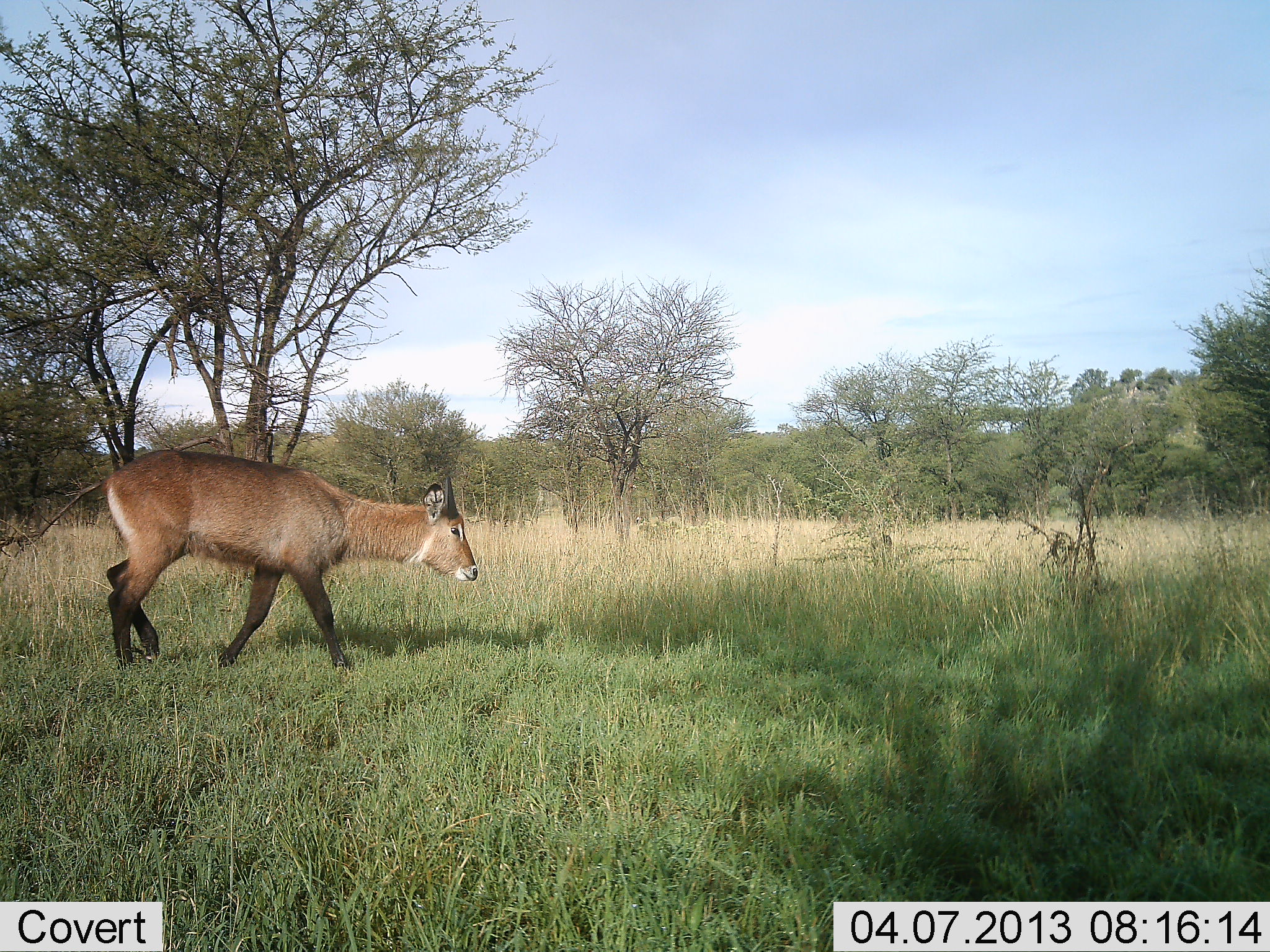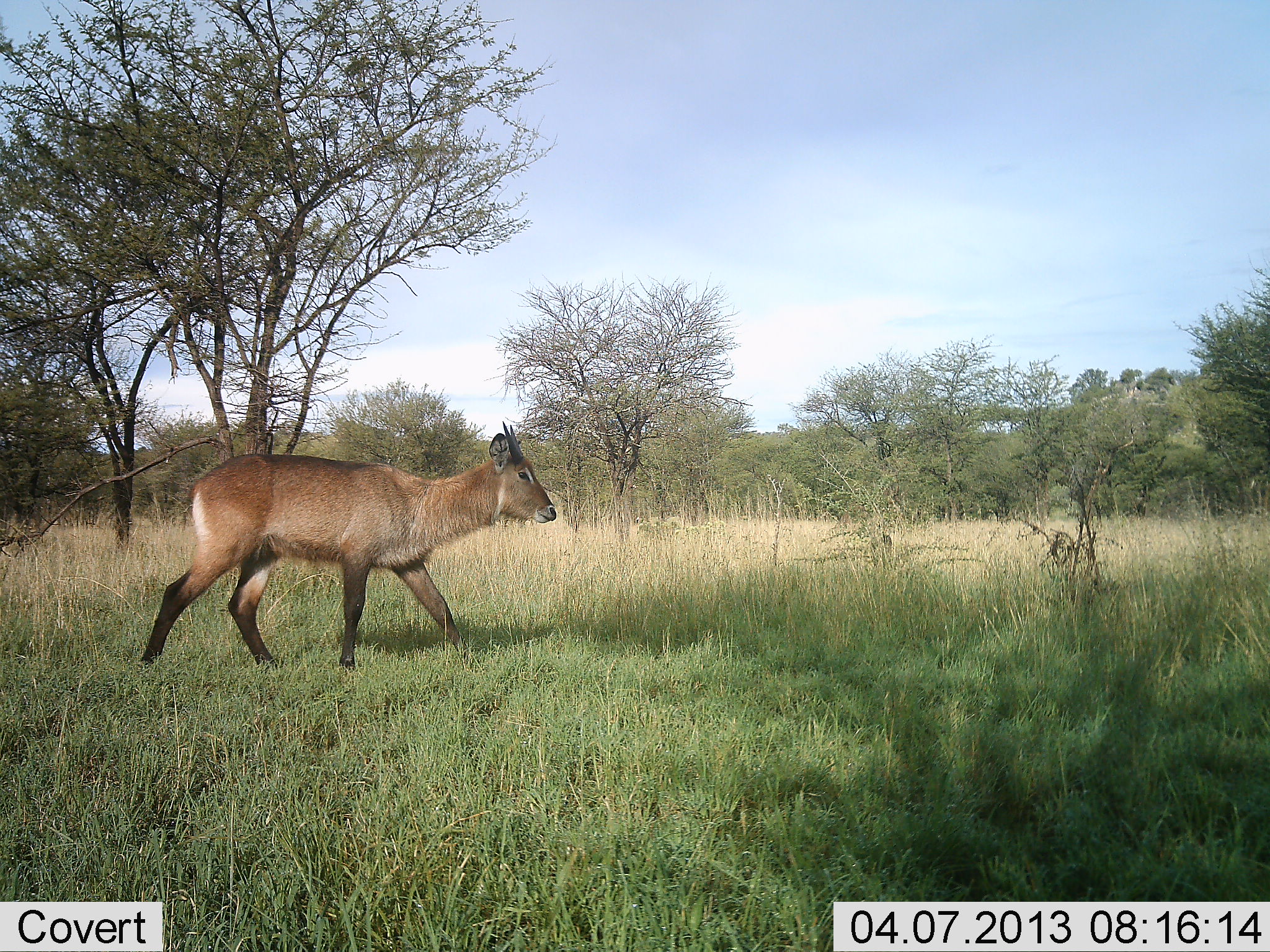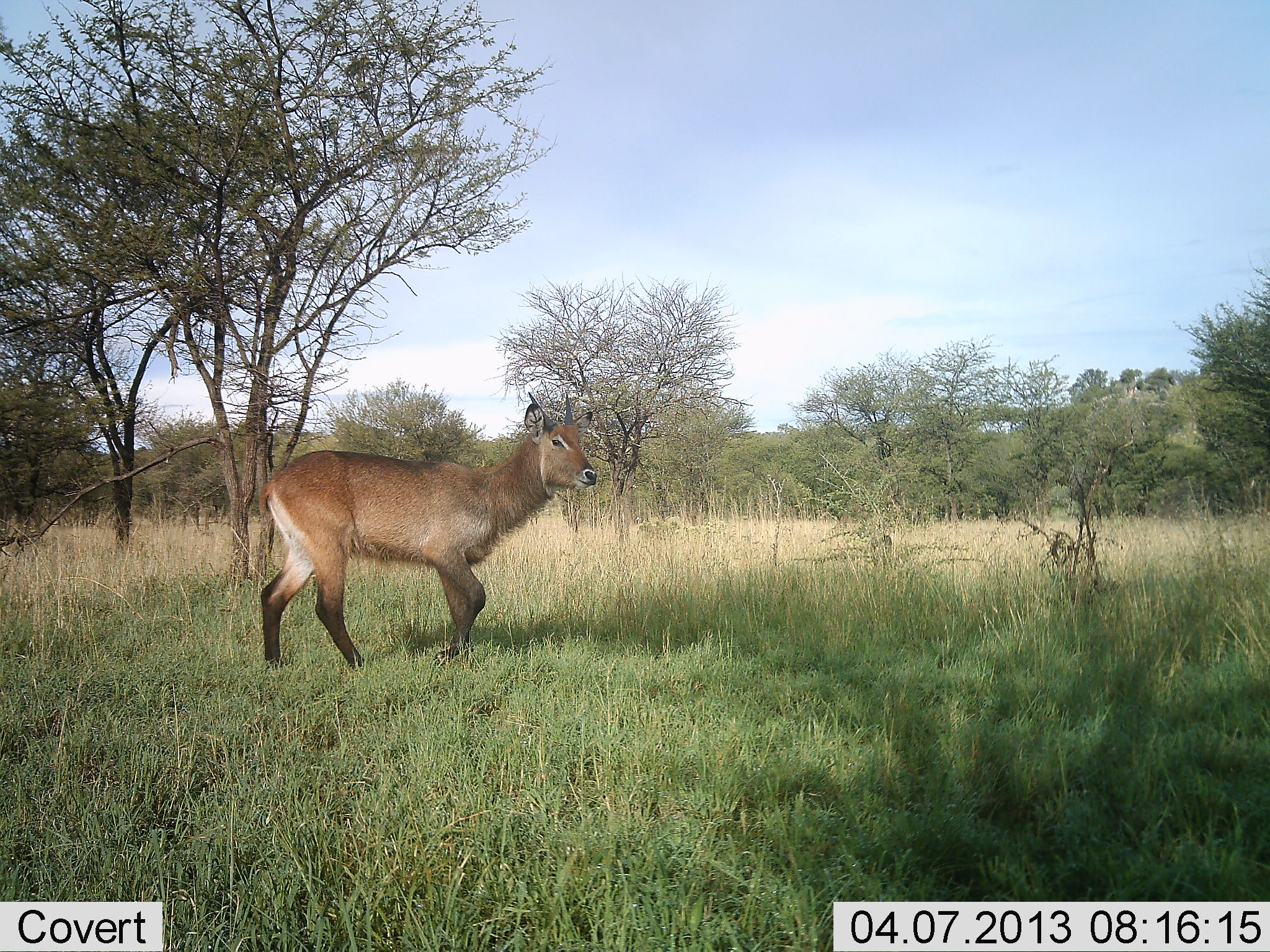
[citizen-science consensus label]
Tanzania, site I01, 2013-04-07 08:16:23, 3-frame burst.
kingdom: Animalia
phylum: Chordata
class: Mammalia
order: Artiodactyla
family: Bovidae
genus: Kobus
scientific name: Kobus ellipsiprymnus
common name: waterbuck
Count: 1.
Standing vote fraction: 7%.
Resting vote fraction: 0%.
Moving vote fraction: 93%.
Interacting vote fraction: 0%.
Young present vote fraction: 14%.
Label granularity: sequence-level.